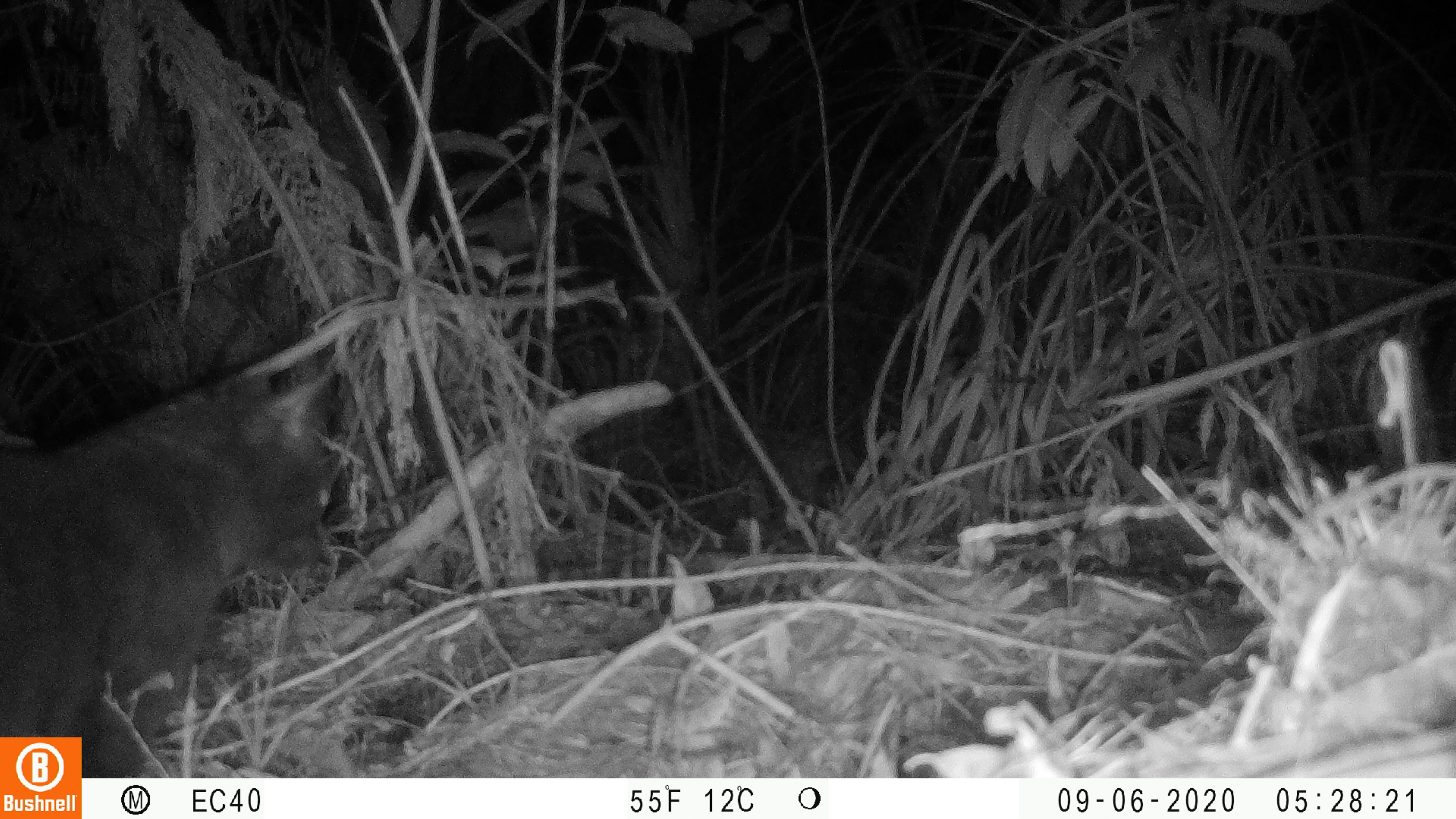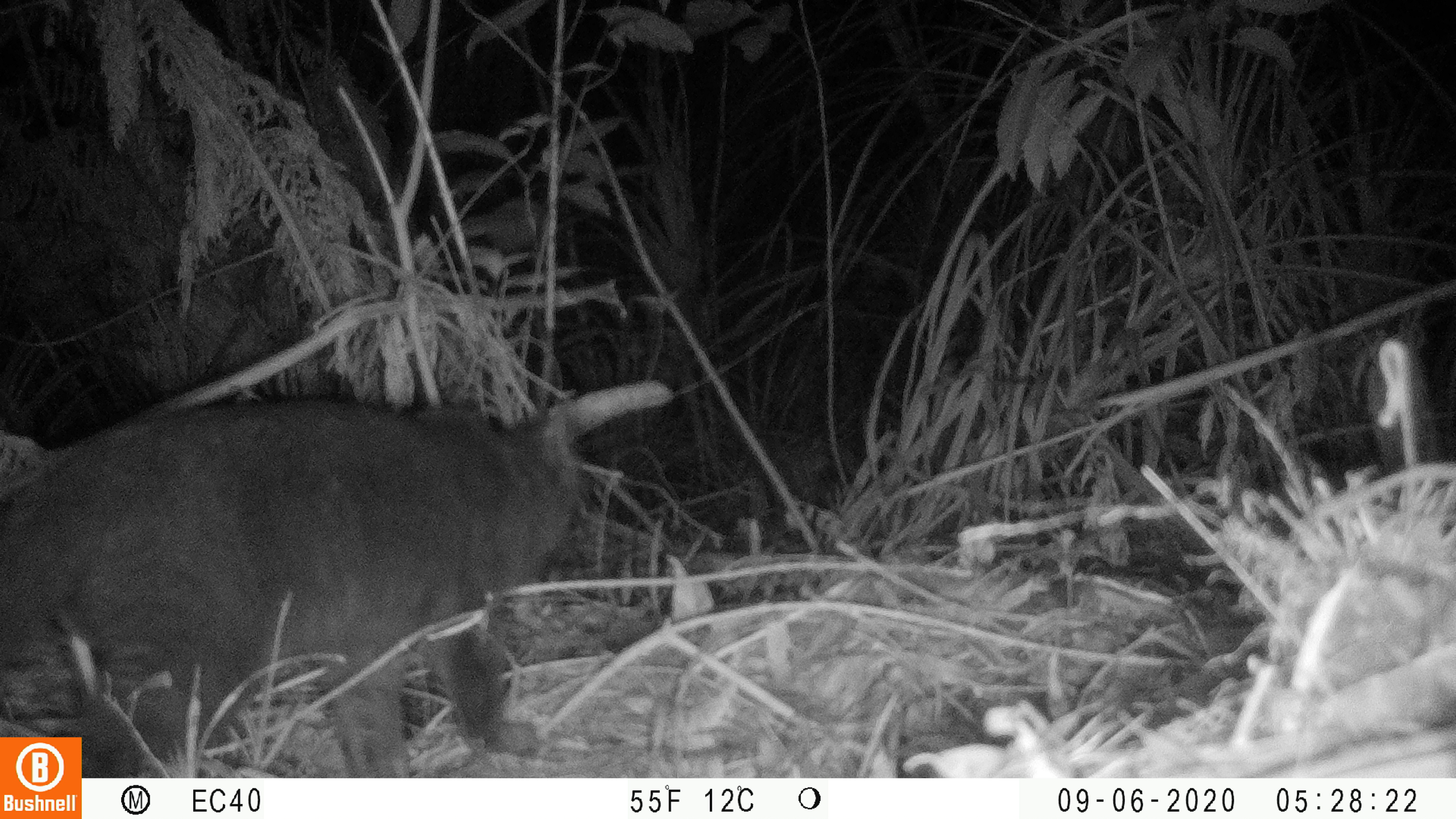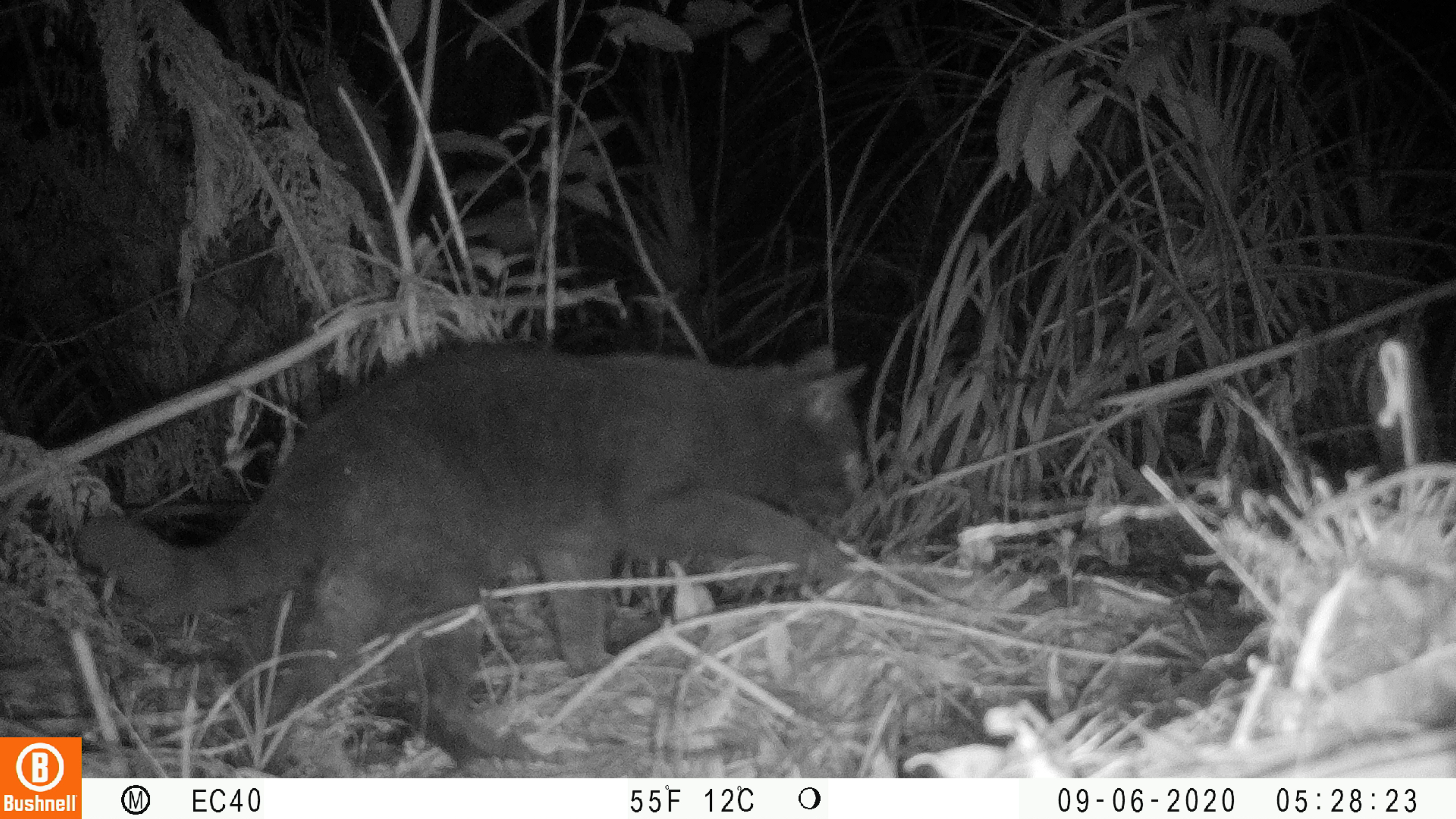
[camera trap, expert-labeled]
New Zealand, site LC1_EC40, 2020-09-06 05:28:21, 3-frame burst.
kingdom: Animalia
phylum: Chordata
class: Mammalia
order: Carnivora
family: Felidae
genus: Felis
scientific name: Felis catus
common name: domestic cat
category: cat